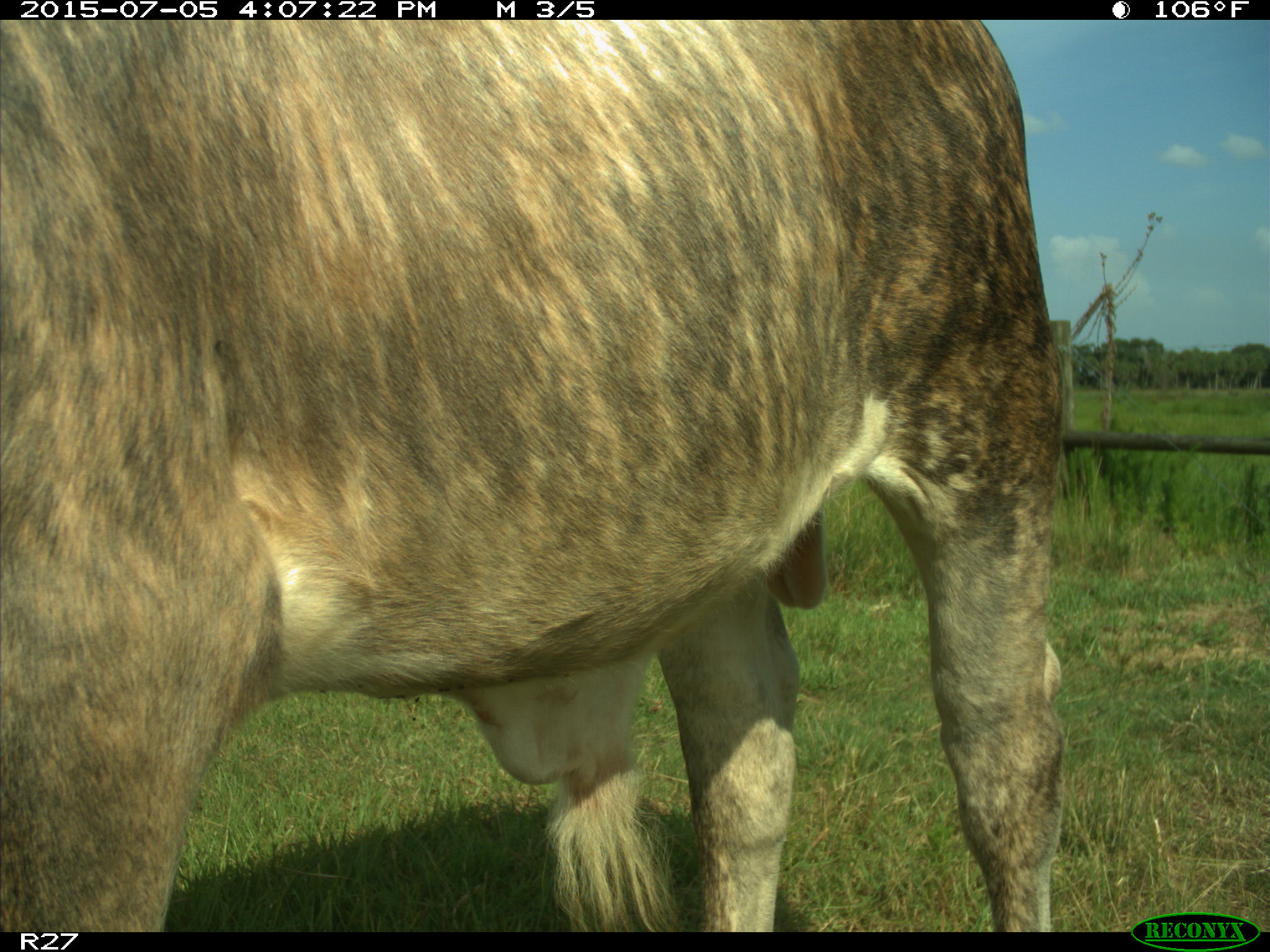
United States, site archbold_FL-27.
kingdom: Animalia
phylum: Chordata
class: Mammalia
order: Artiodactyla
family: Bovidae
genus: Bos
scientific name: Bos taurus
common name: domestic cow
Bos taurus (domestic cow).